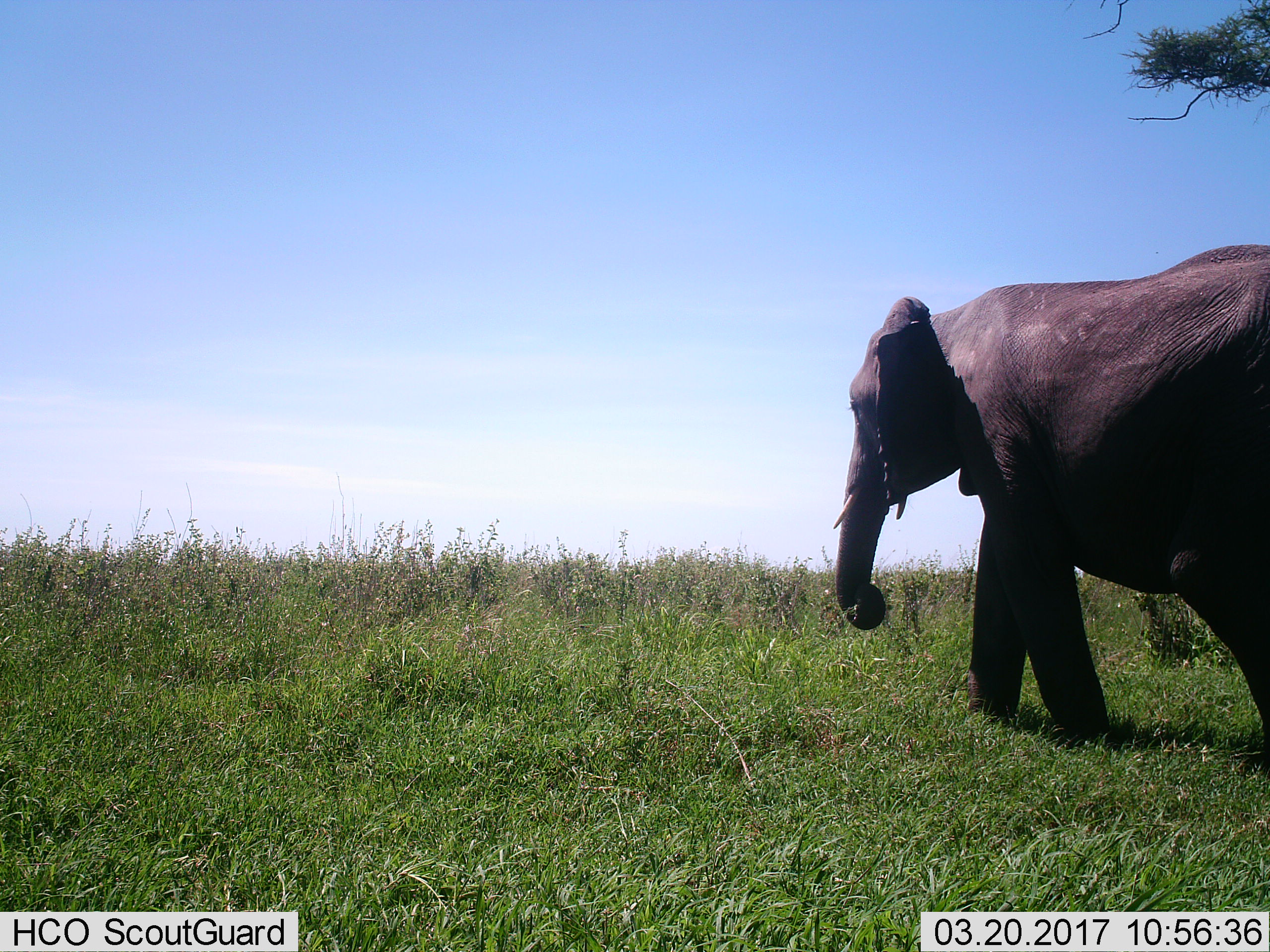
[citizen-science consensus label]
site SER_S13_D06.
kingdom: Animalia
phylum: Chordata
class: Mammalia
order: Proboscidea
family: Elephantidae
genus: Loxodonta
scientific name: Loxodonta africana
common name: african bush elephant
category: elephant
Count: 1.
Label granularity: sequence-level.